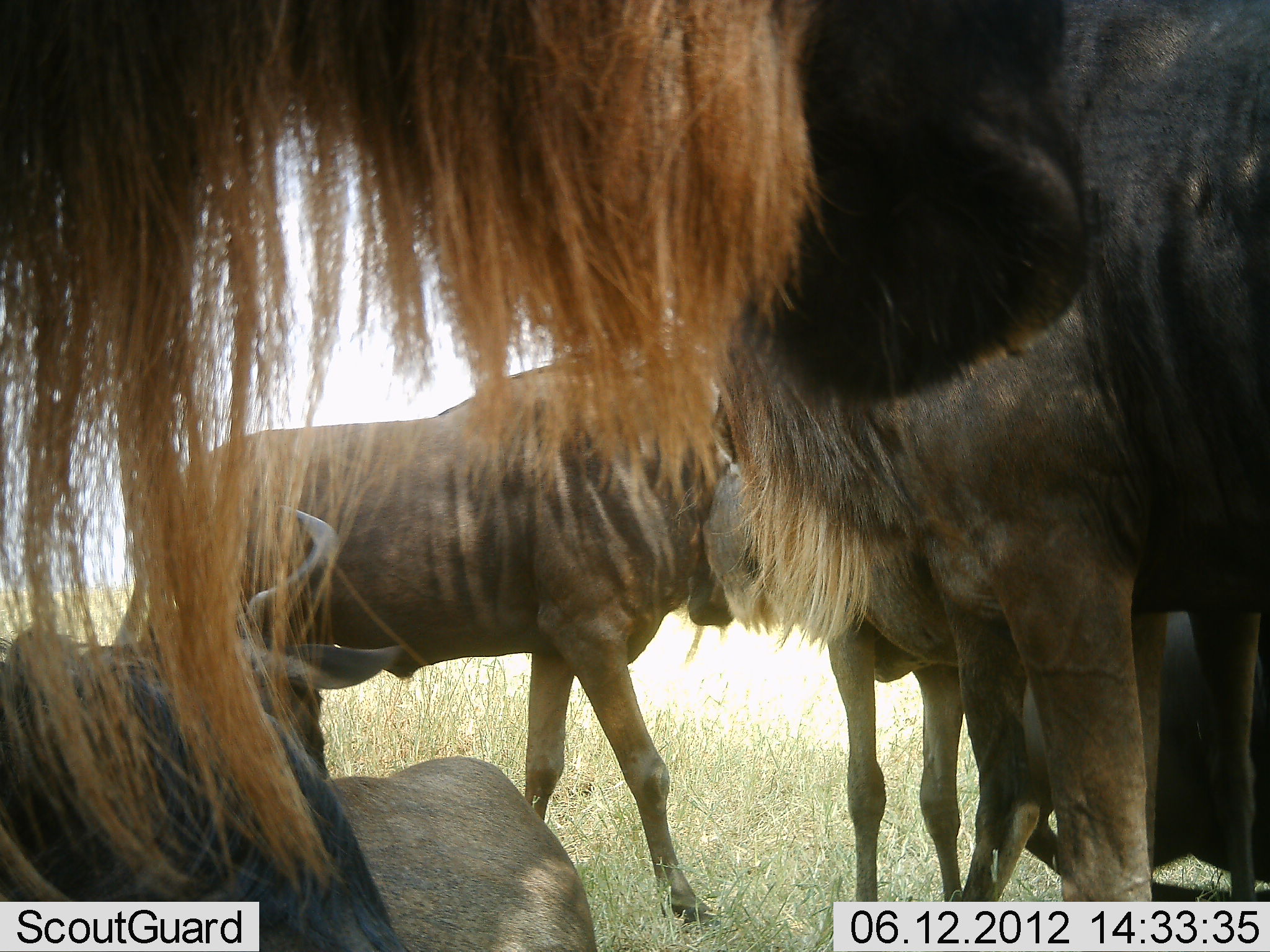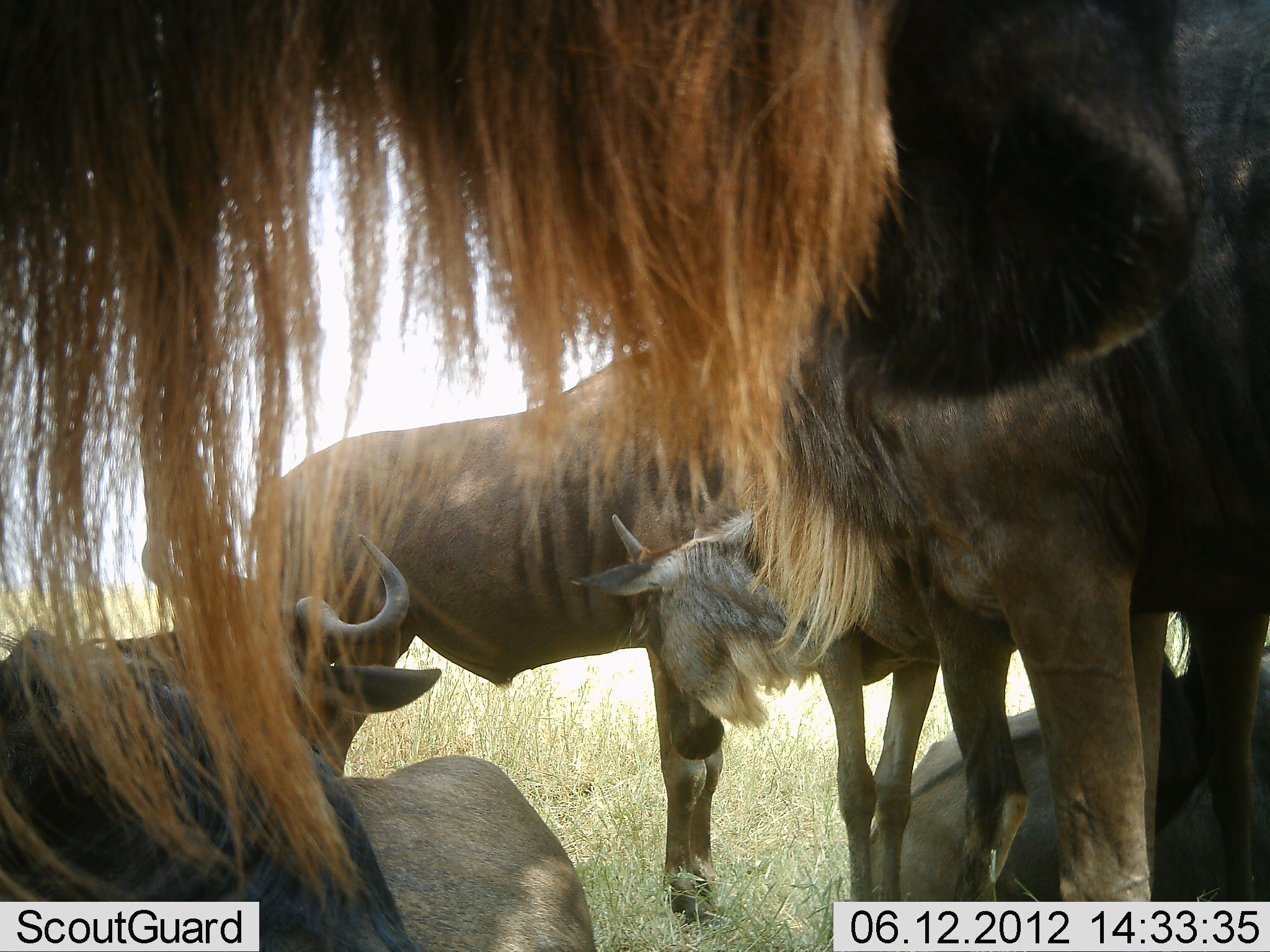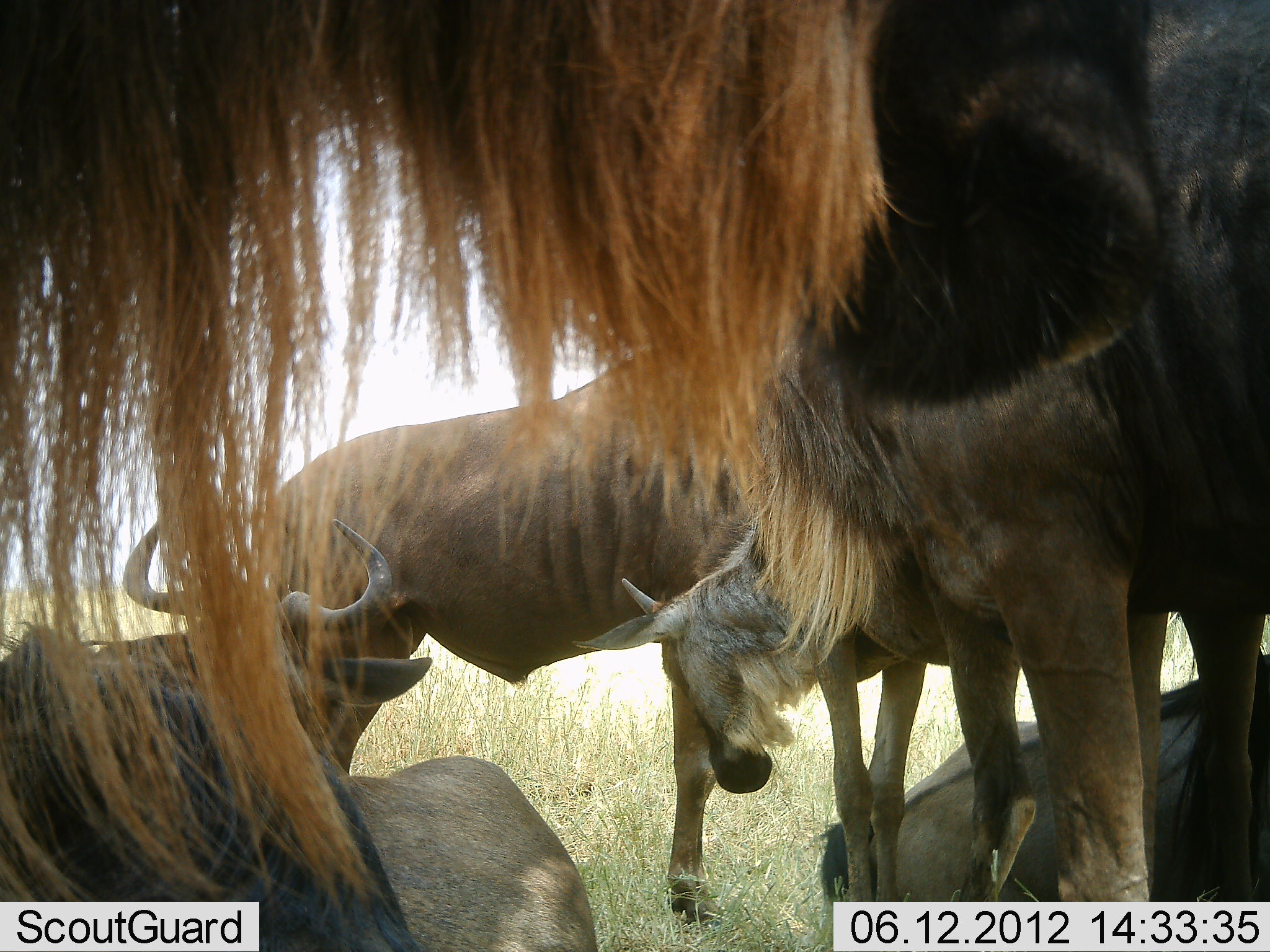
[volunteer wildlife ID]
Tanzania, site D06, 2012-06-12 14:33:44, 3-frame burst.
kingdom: Animalia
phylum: Chordata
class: Mammalia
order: Artiodactyla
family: Bovidae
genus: Connochaetes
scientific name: Connochaetes taurinus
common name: blue wildebeest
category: wildebeest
Wildebeest (blue wildebeest) (Connochaetes taurinus), count 6. Behavior (volunteer vote fractions): standing 90%, resting 100%, moving 0%, interacting 0%. Young present (vote fraction): 40%. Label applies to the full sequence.